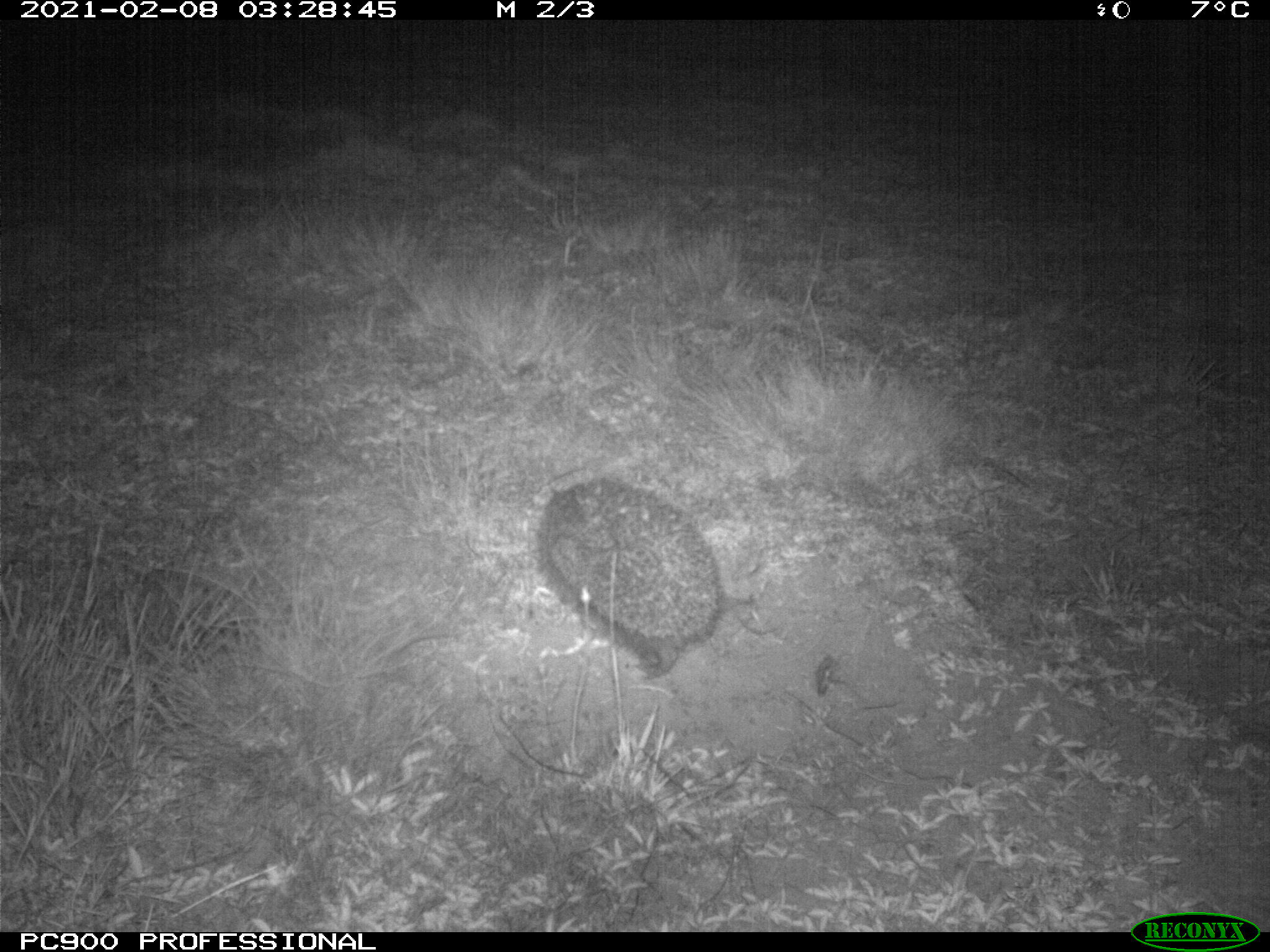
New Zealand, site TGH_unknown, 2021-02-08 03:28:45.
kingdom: Animalia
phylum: Chordata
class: Mammalia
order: Eulipotyphla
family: Erinaceidae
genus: Erinaceus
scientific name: Erinaceus europaeus europaeus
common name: european hedgehog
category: hedgehog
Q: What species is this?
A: Hedgehog (european hedgehog) (Erinaceus europaeus europaeus).